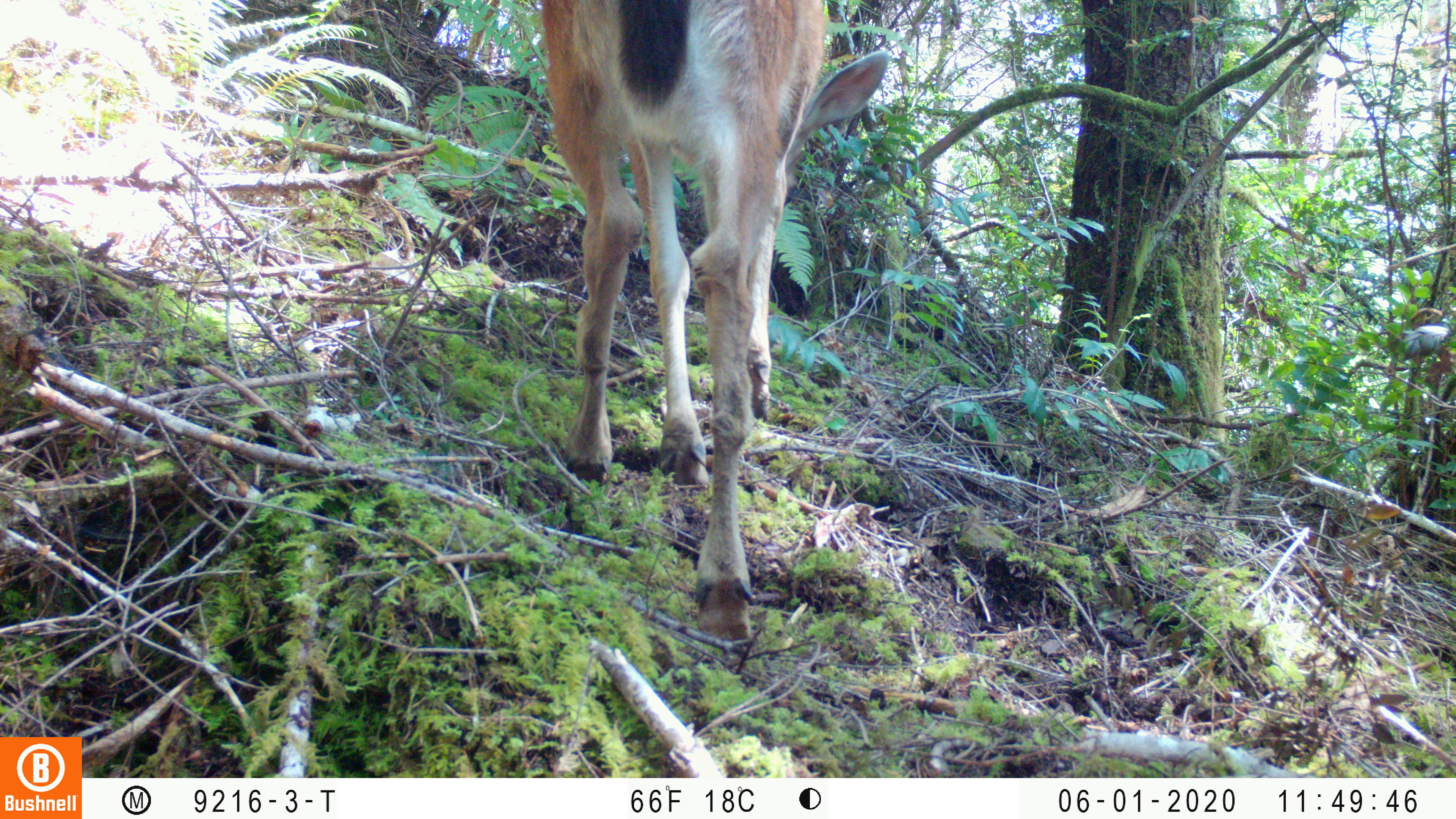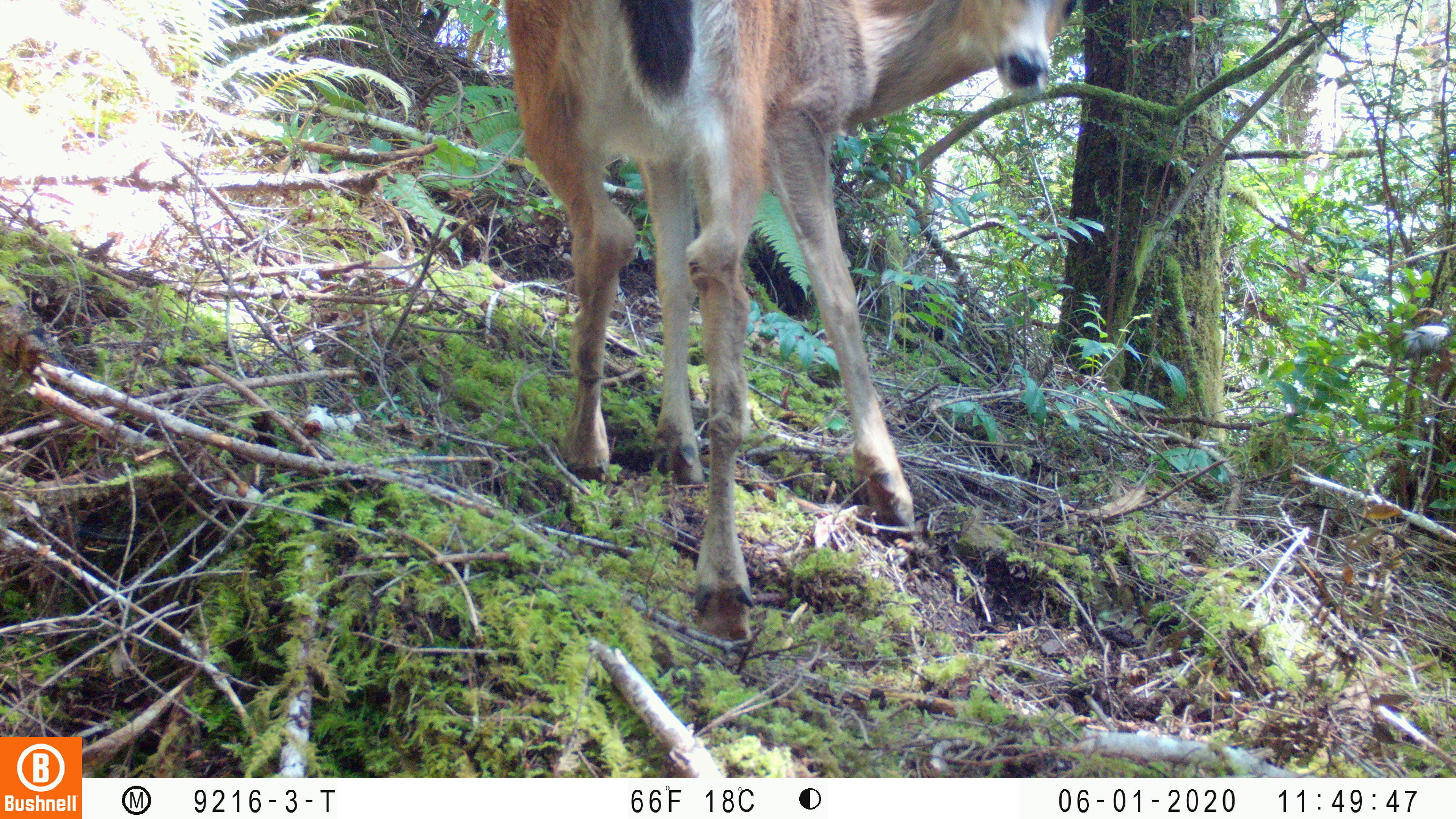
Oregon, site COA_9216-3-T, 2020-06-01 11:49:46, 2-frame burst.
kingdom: Animalia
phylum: Chordata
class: Mammalia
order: Artiodactyla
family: Cervidae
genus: Odocoileus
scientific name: Odocoileus hemionus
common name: black-tailed deer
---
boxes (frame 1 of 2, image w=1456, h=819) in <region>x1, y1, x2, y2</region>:
black-tailed deer: <region>526, 2, 910, 656</region>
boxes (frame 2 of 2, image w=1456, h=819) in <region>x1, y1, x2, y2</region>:
black-tailed deer: <region>497, 0, 1094, 645</region>